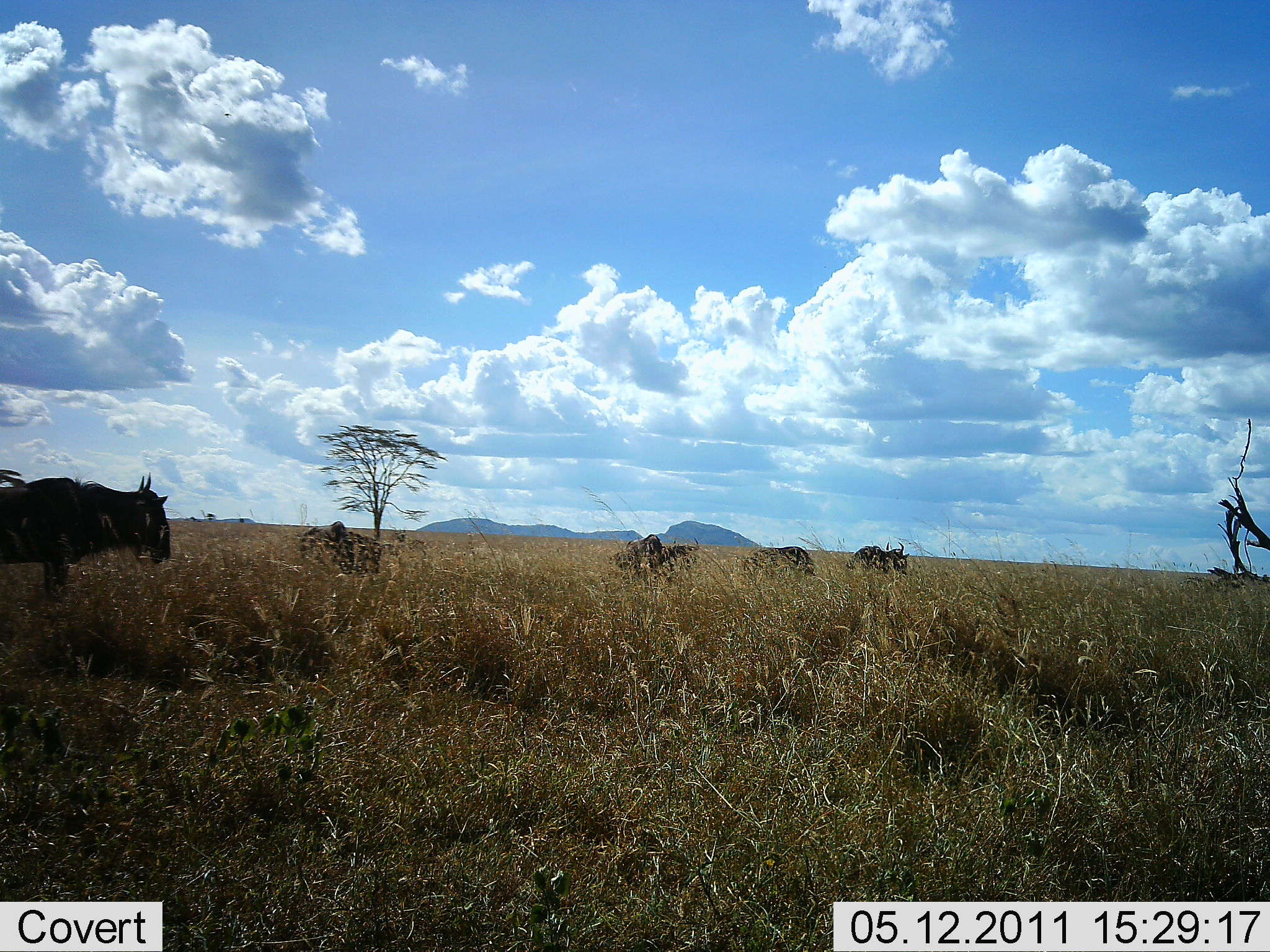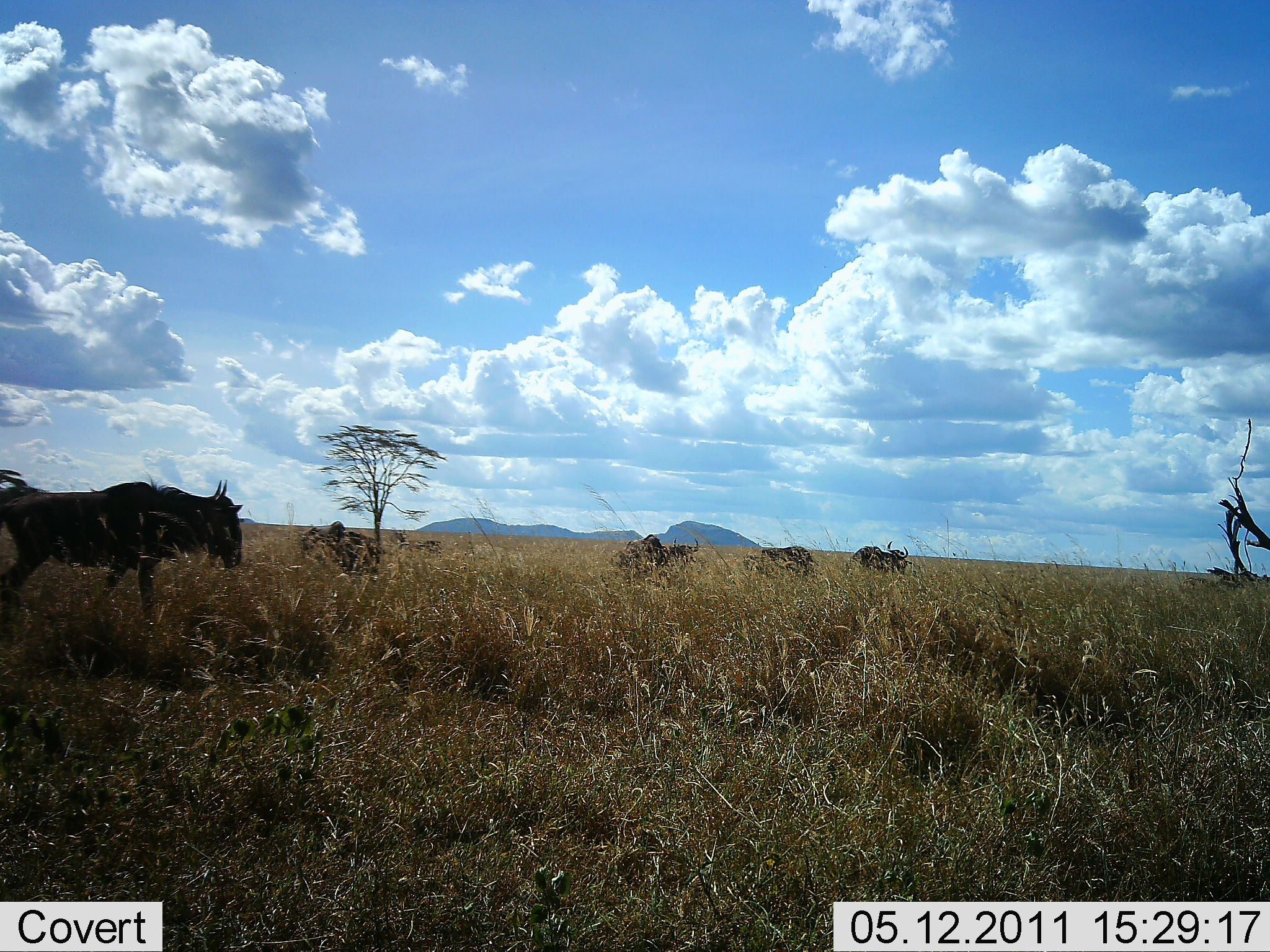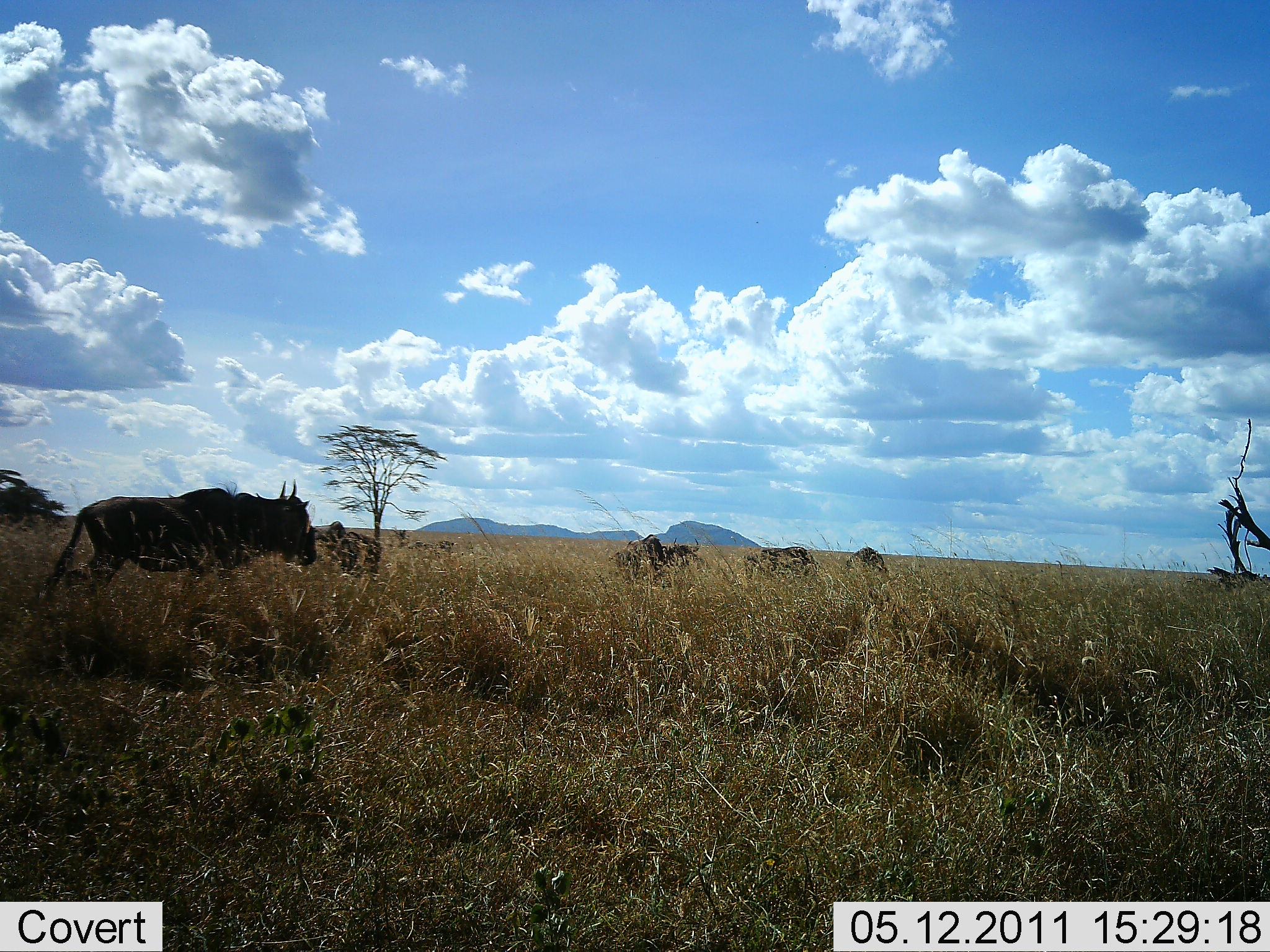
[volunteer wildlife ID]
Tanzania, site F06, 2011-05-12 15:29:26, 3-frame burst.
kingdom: Animalia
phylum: Chordata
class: Mammalia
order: Artiodactyla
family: Bovidae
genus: Connochaetes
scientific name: Connochaetes taurinus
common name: blue wildebeest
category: wildebeest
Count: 5.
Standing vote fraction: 30%.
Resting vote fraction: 10%.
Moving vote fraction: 90%.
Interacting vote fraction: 0%.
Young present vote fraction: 0%.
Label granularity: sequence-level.